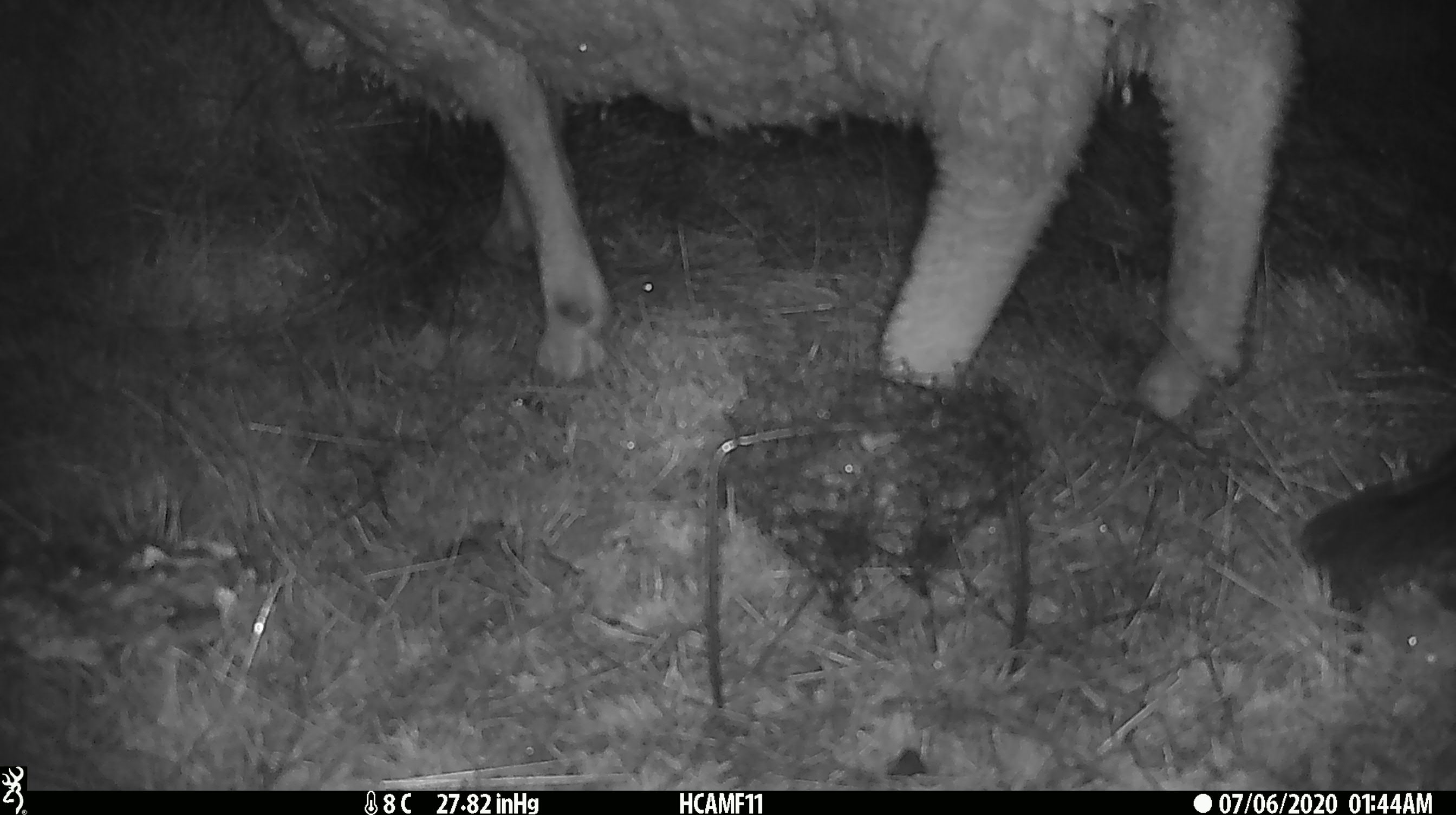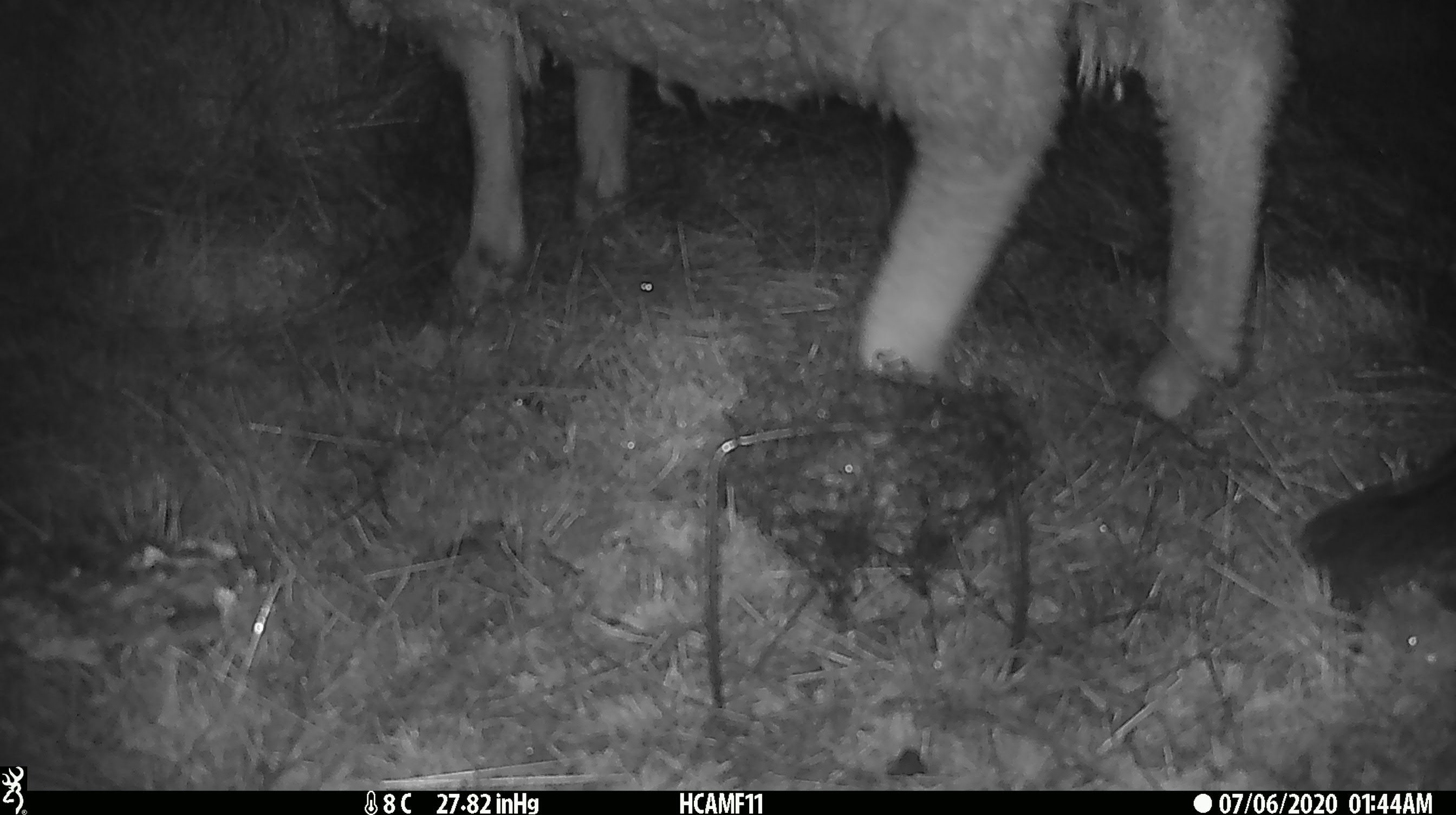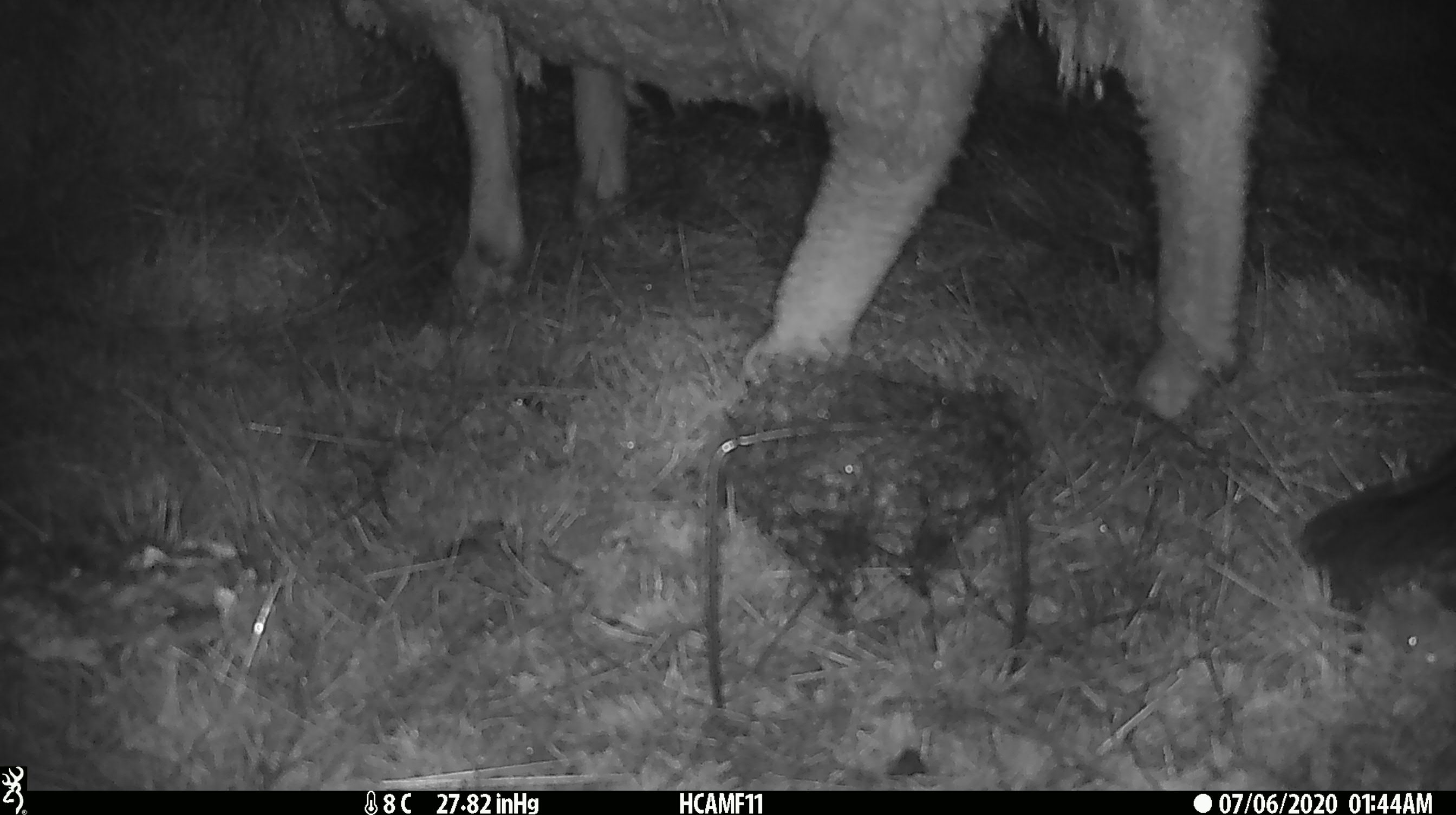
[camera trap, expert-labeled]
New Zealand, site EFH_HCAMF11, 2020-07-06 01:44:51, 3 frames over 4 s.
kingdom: Animalia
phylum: Chordata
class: Mammalia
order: Artiodactyla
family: Bovidae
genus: Ovis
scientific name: Ovis aries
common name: domestic sheep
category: sheep